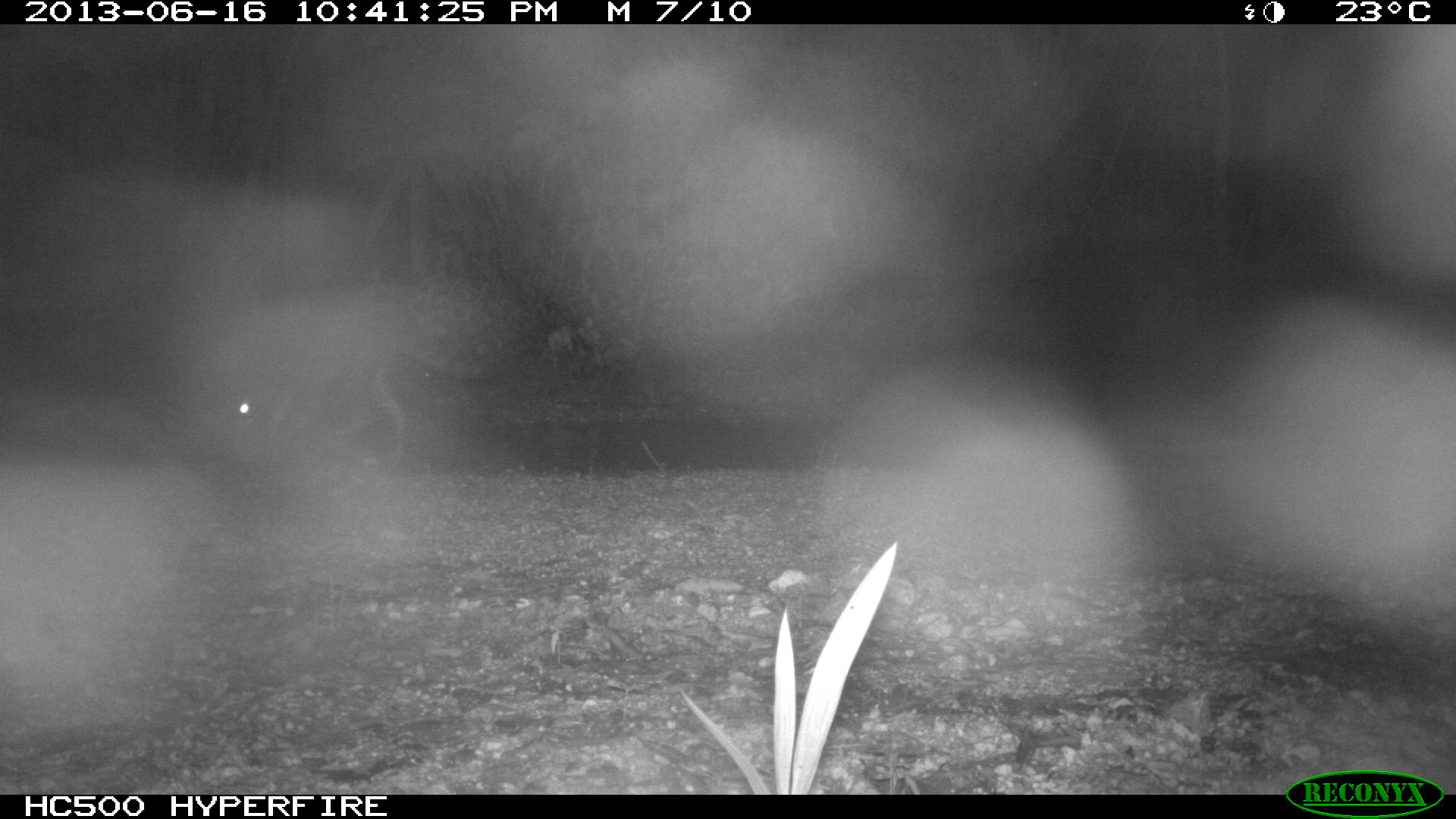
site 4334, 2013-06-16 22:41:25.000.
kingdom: Animalia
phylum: Chordata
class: Mammalia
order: Carnivora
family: Procyonidae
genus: Procyon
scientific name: Procyon lotor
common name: common raccoon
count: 1